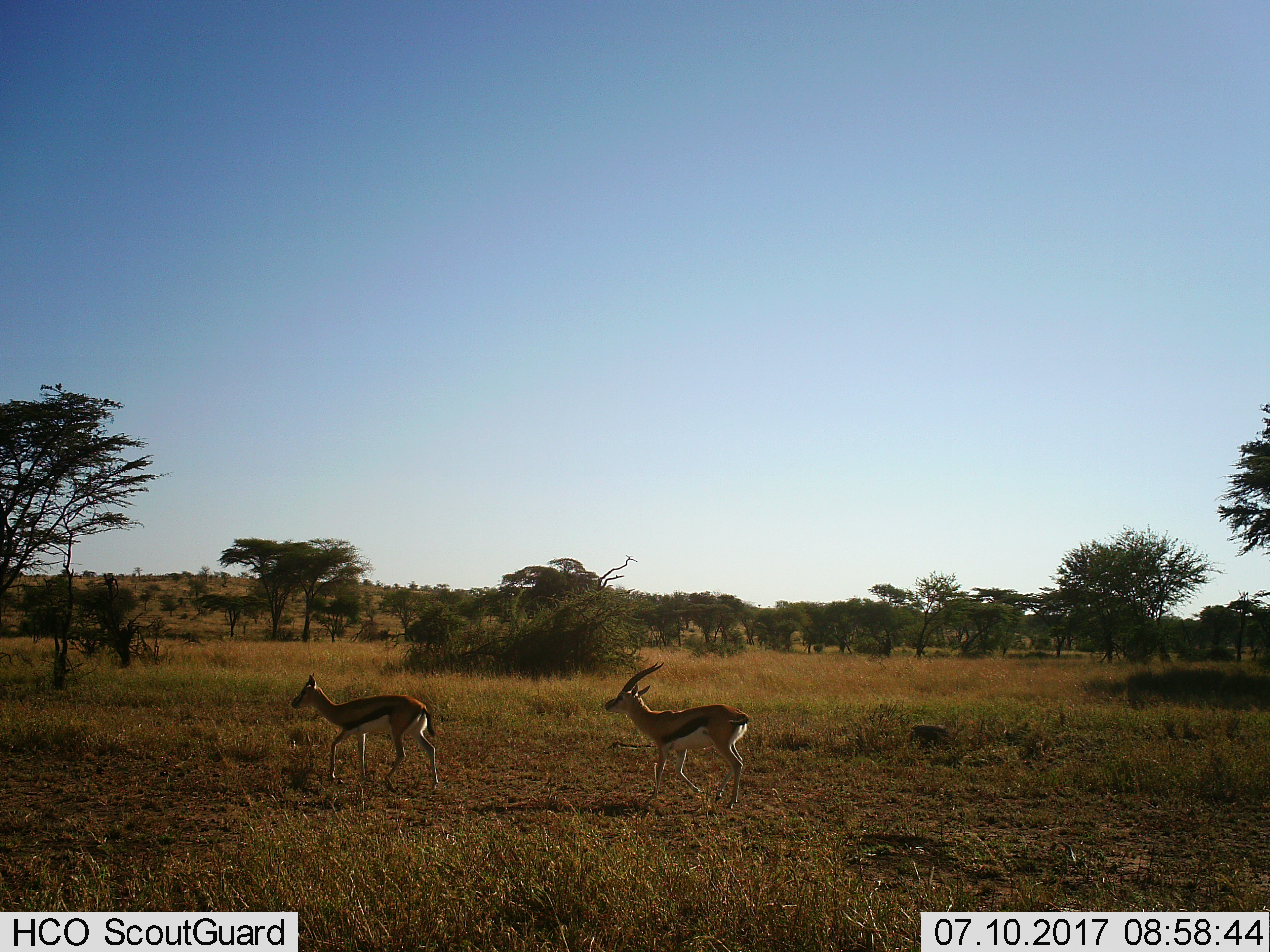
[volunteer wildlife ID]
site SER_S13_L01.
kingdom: Animalia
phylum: Chordata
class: Mammalia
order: Artiodactyla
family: Bovidae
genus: Eudorcas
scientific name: Eudorcas thomsonii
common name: thomson's gazelle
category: gazellethomsons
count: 2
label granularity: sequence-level